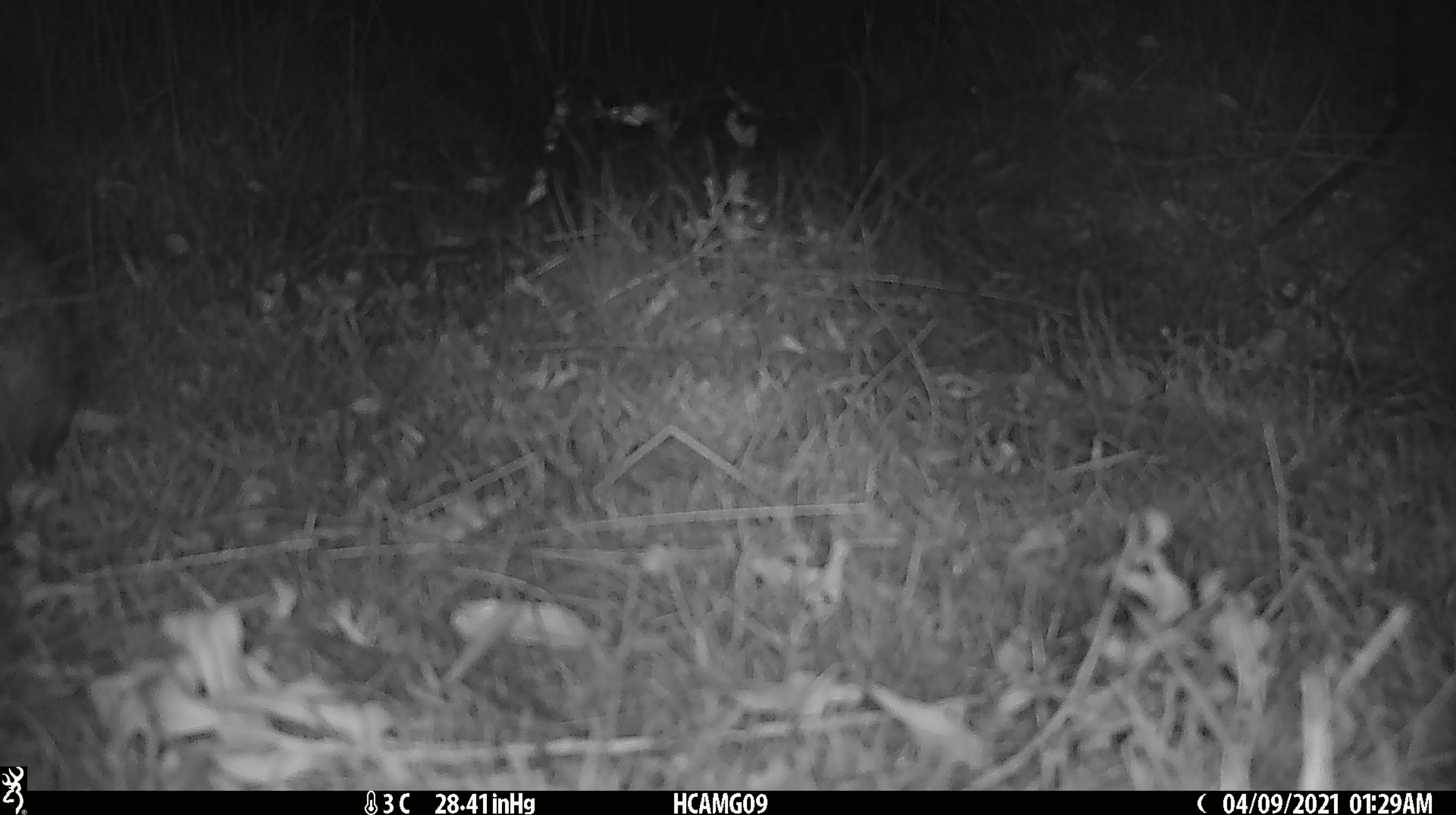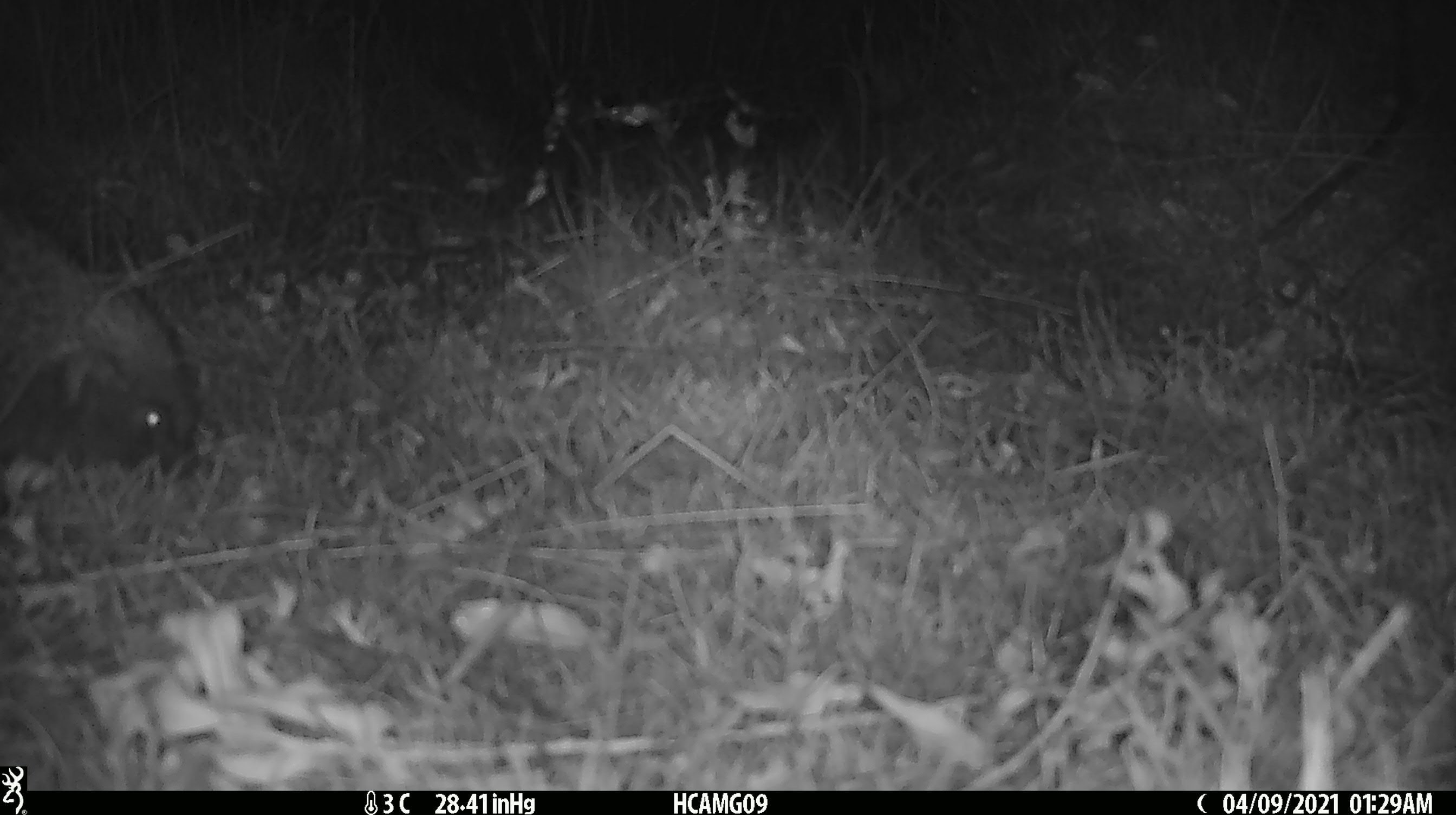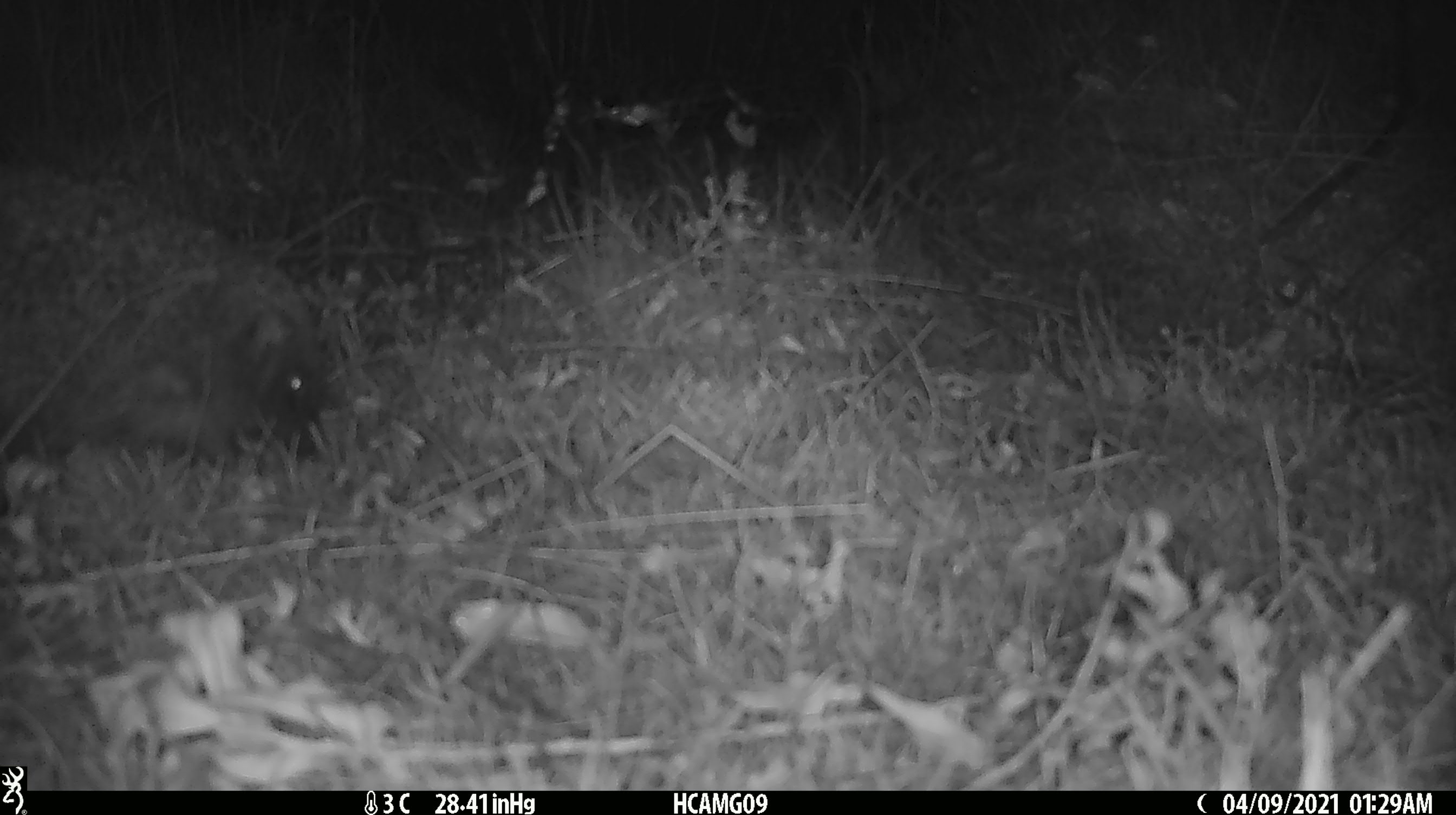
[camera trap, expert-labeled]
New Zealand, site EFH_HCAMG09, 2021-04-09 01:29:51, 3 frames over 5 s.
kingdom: Animalia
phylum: Chordata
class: Mammalia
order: Eulipotyphla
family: Erinaceidae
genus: Erinaceus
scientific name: Erinaceus europaeus europaeus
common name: european hedgehog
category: hedgehog